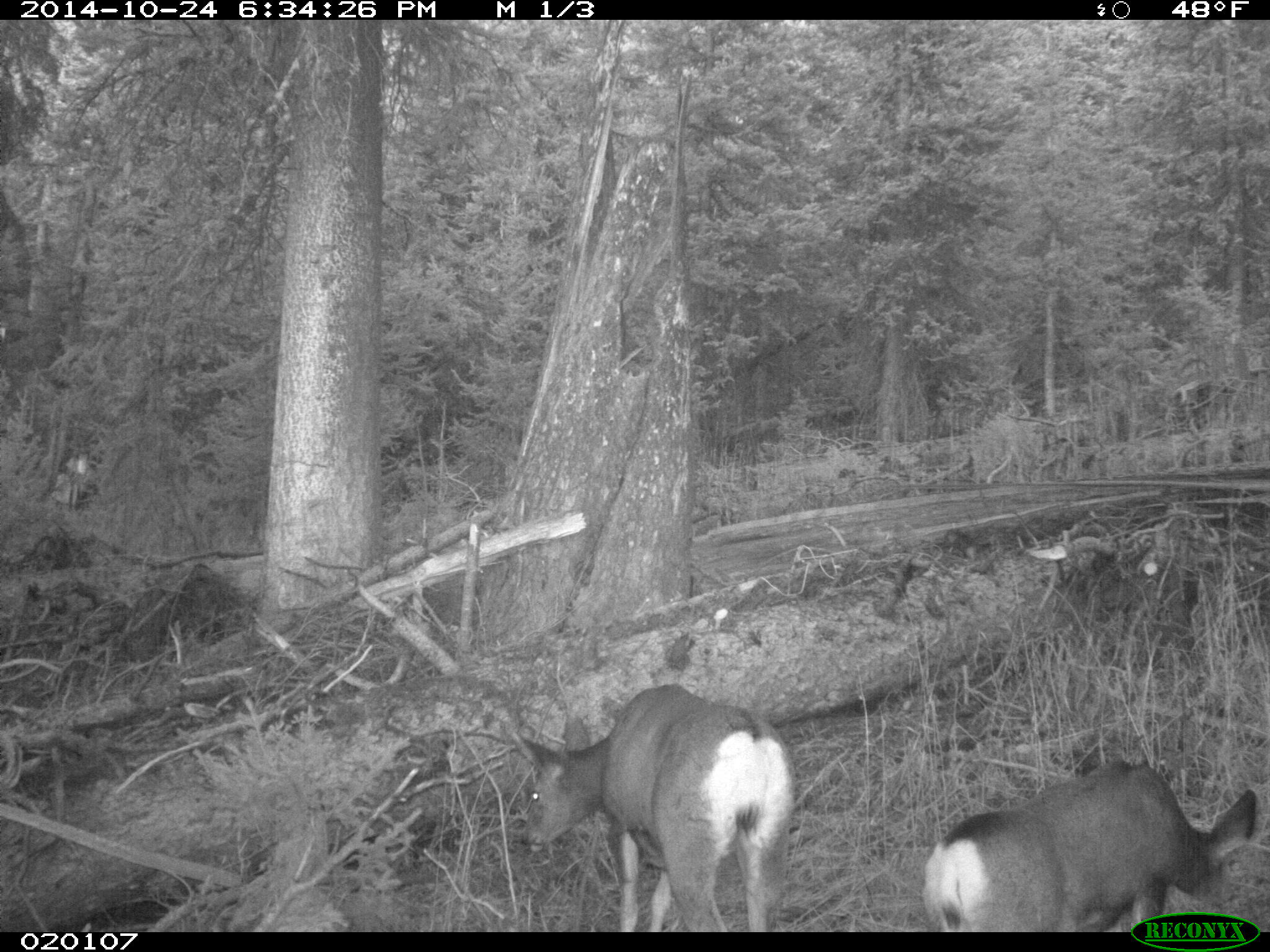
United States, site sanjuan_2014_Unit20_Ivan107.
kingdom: Animalia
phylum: Chordata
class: Mammalia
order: Artiodactyla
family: Cervidae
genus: Odocoileus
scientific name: Odocoileus hemionus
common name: mule deer